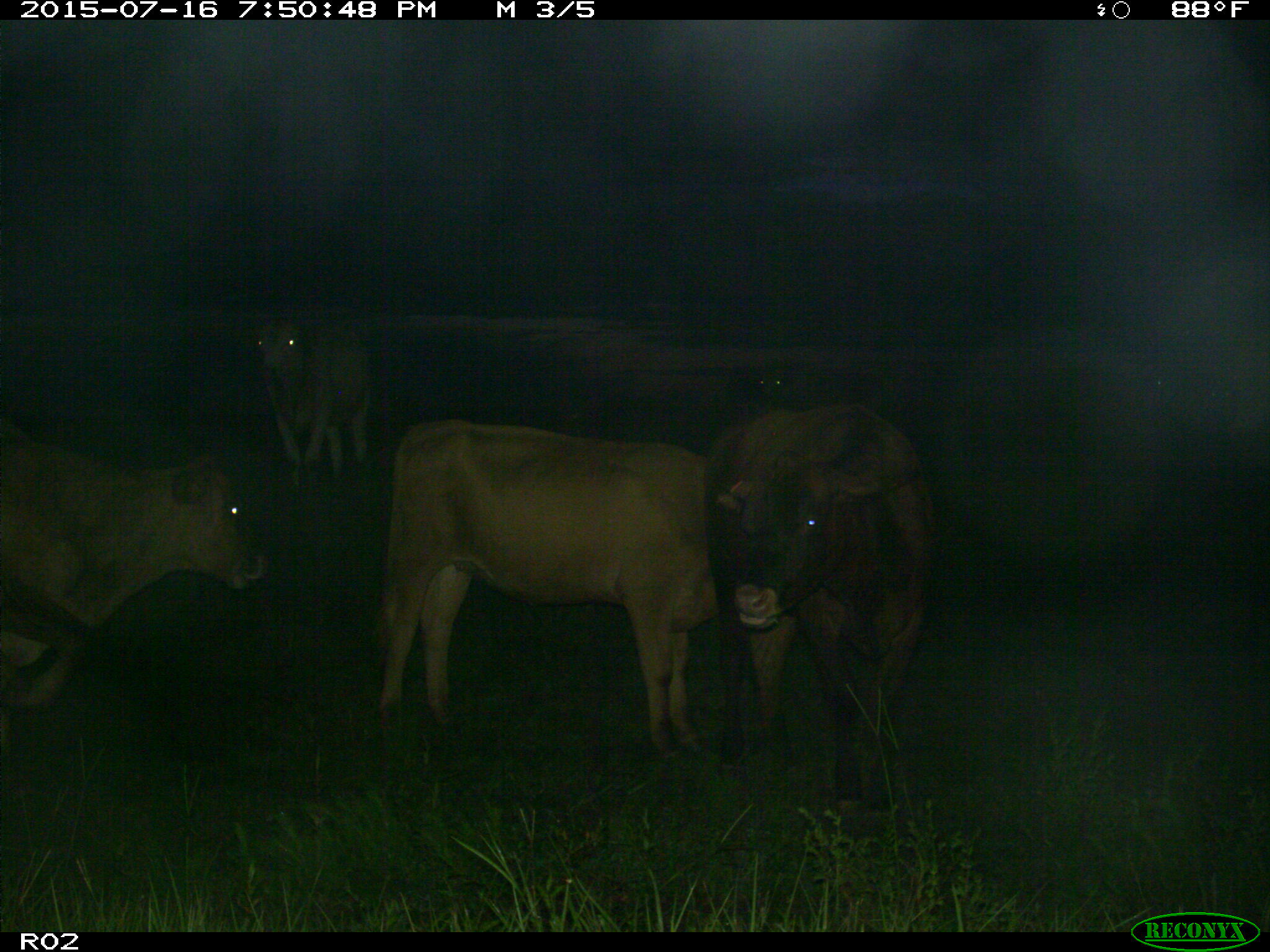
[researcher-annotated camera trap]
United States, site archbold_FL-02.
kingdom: Animalia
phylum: Chordata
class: Mammalia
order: Artiodactyla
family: Bovidae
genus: Bos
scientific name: Bos taurus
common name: domestic cow